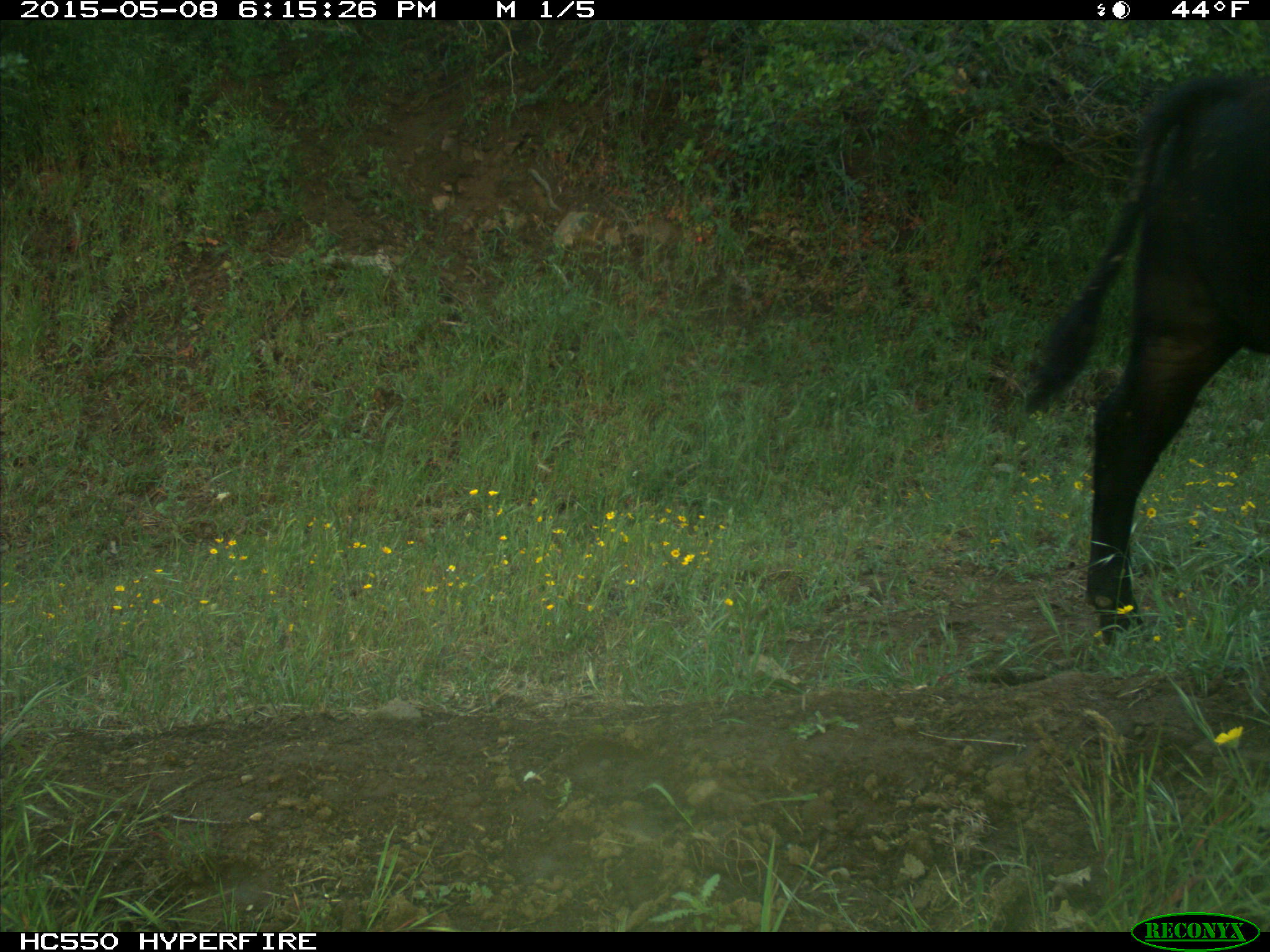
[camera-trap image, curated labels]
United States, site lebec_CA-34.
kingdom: Animalia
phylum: Chordata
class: Mammalia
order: Artiodactyla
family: Bovidae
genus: Bos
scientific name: Bos taurus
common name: domestic cow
Bos taurus (domestic cow).